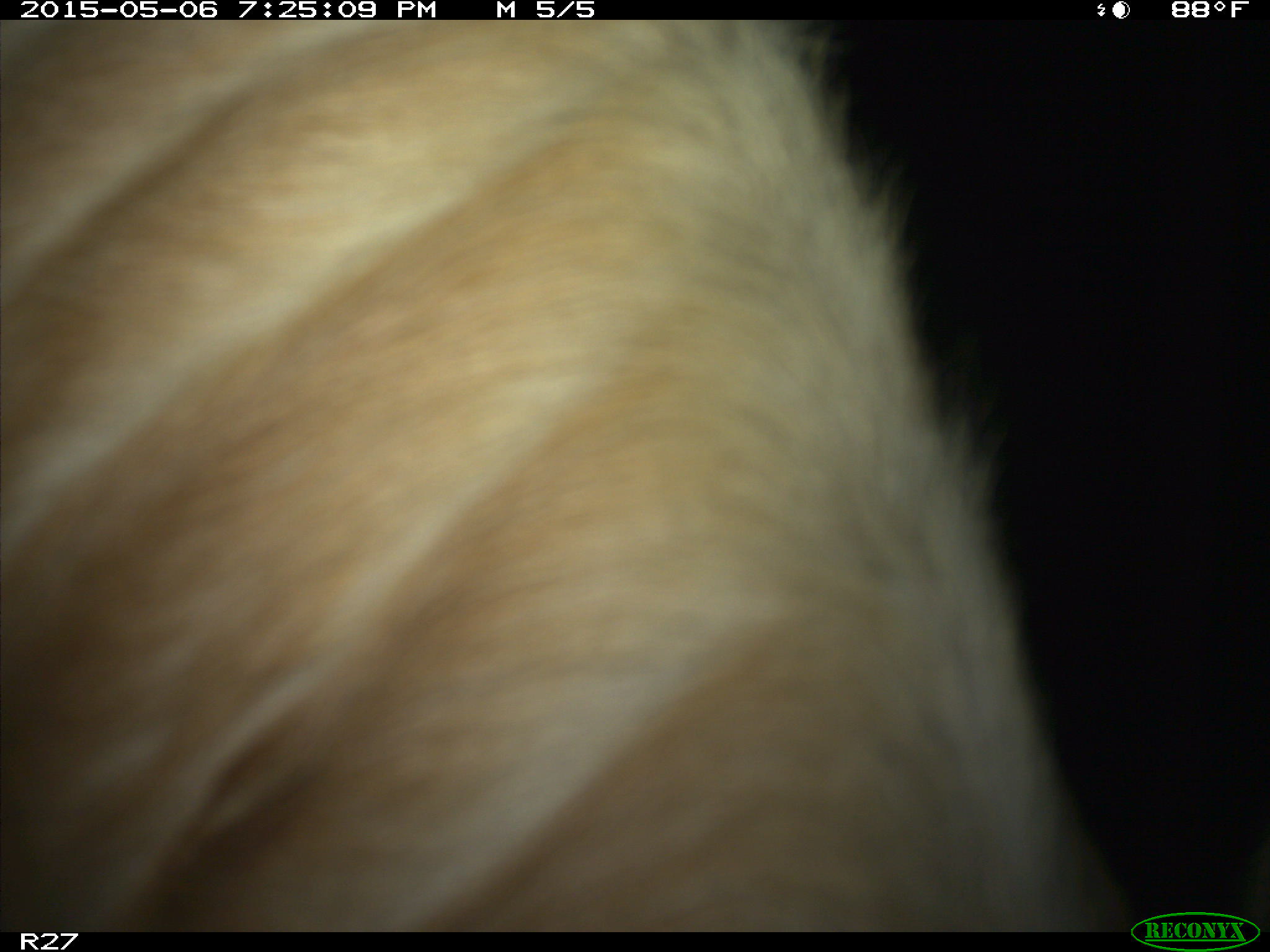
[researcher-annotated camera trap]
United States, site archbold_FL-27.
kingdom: Animalia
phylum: Chordata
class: Mammalia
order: Artiodactyla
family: Bovidae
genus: Bos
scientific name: Bos taurus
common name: domestic cow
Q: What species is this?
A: Bos taurus (domestic cow).